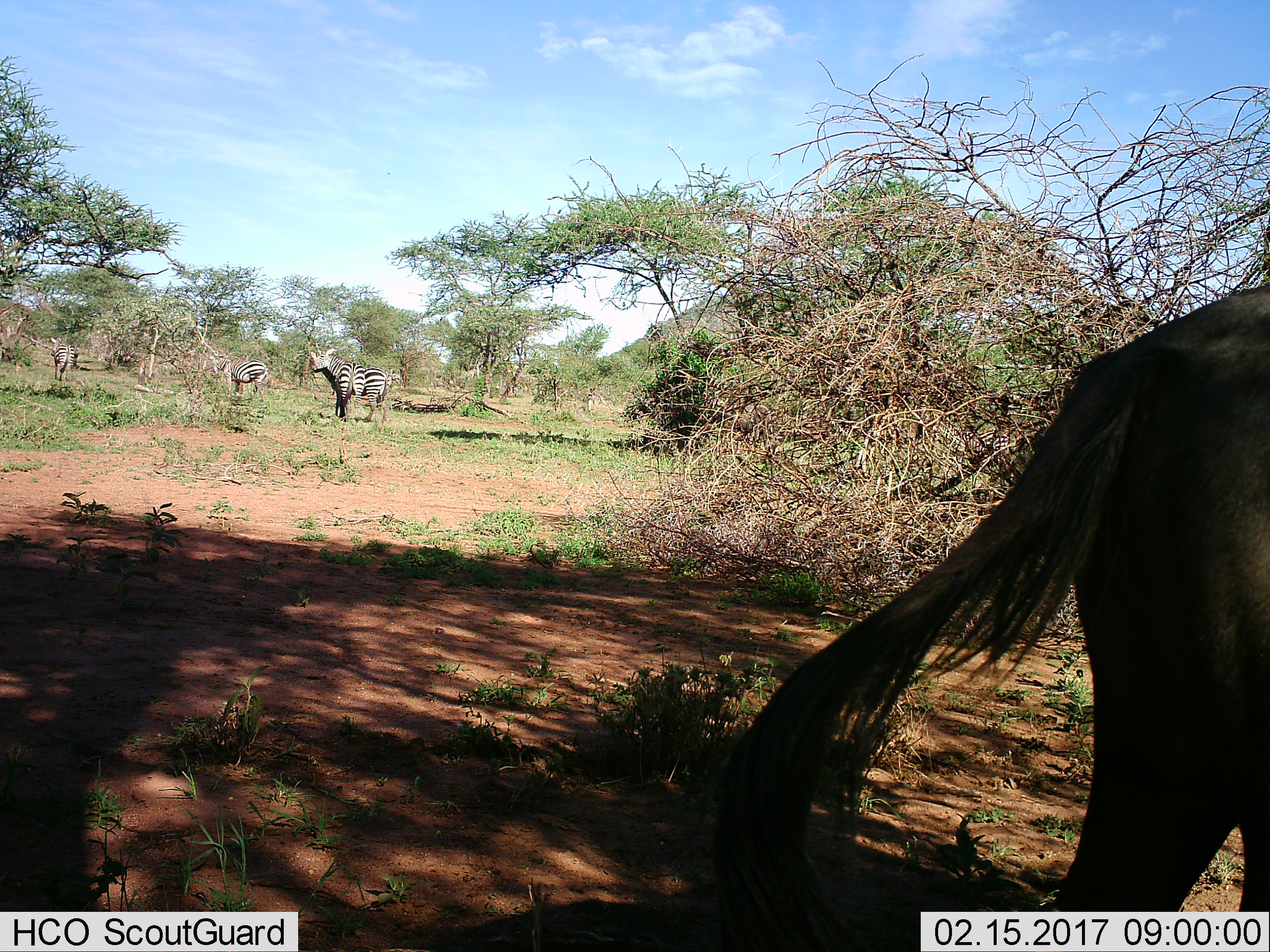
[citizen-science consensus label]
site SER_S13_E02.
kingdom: Animalia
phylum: Chordata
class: Mammalia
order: Artiodactyla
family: Bovidae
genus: Connochaetes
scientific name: Connochaetes taurinus taurinus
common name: blue wildebeest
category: wildebeestblue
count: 1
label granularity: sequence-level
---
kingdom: Animalia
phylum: Chordata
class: Mammalia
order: Perissodactyla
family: Equidae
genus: Equus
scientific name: Equus quagga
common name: plains zebra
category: zebraplains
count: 4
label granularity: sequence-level